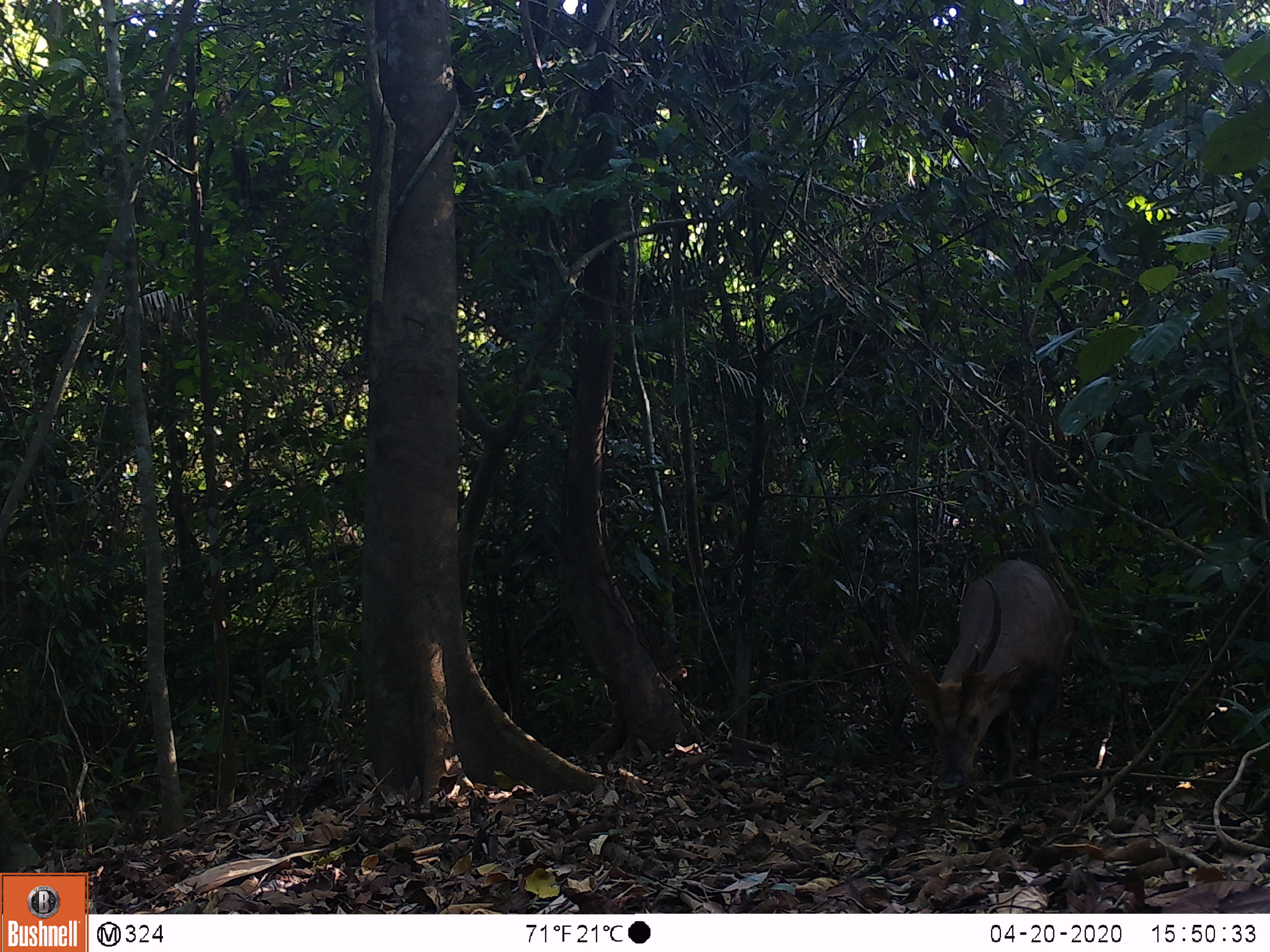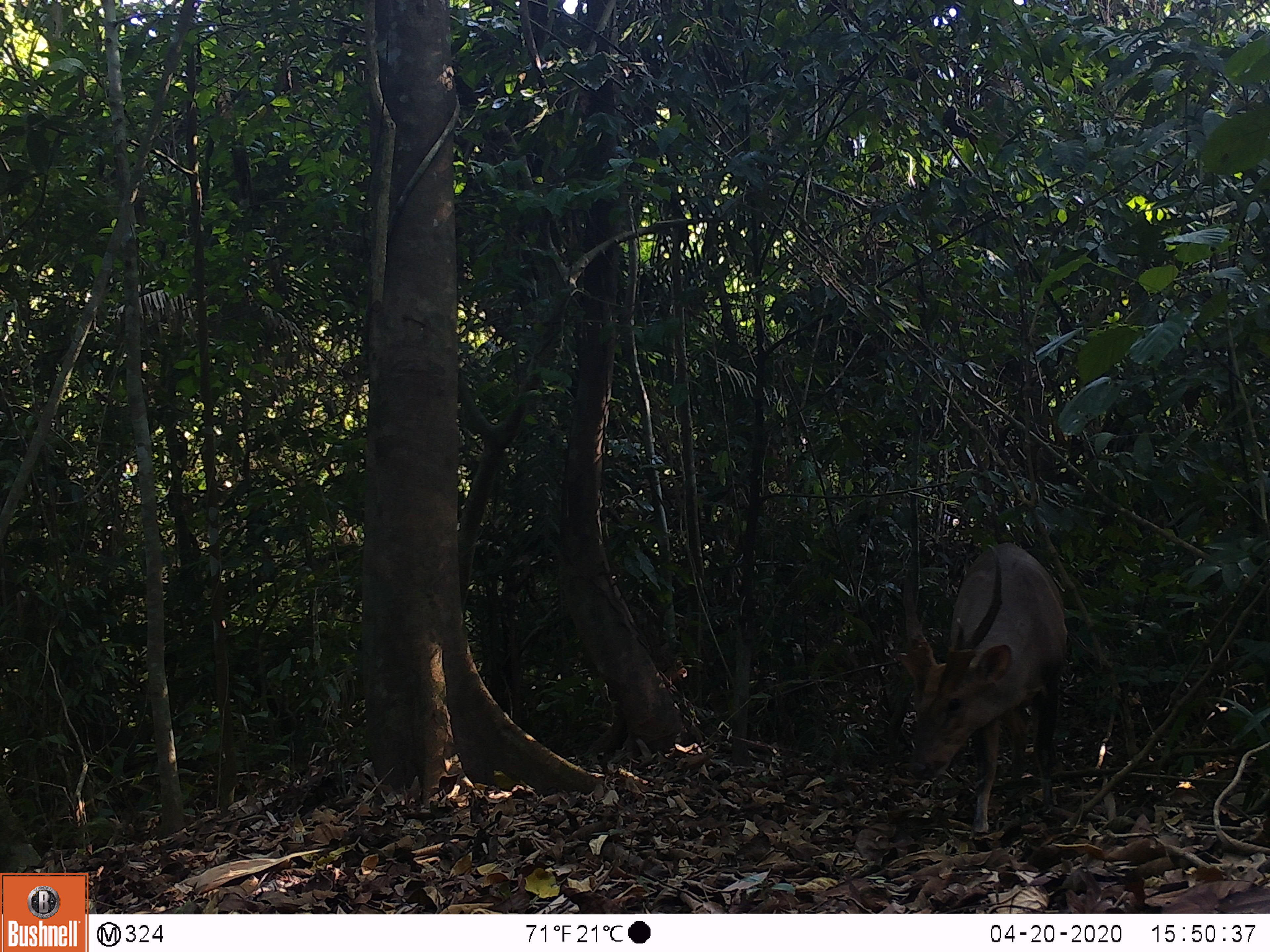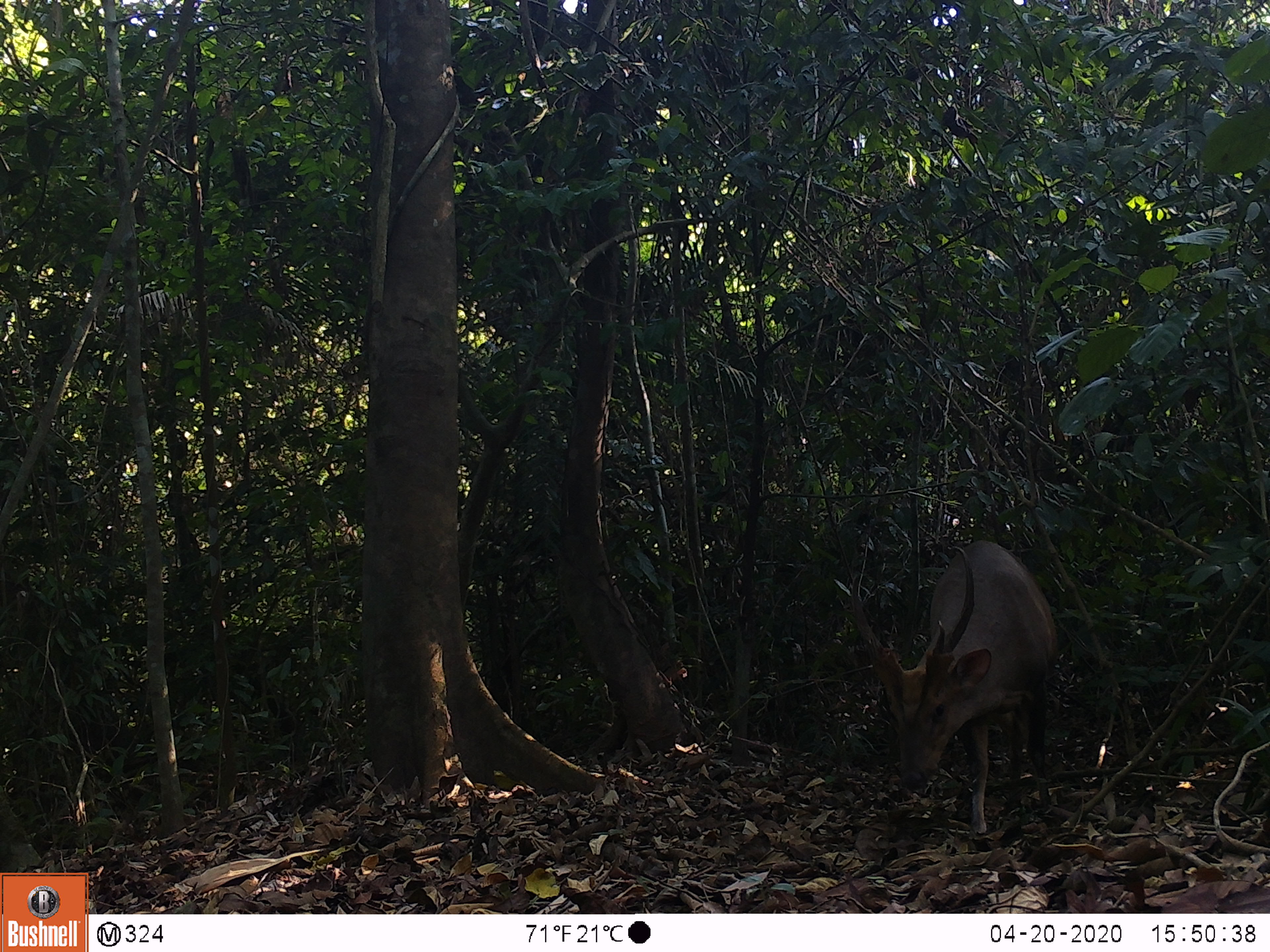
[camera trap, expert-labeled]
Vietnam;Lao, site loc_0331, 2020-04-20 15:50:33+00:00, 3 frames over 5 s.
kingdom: Animalia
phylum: Chordata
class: Mammalia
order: Artiodactyla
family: Cervidae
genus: Muntiacus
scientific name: Muntiacus vuquangensis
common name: large-antlered muntjac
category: large antlered muntjac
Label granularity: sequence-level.